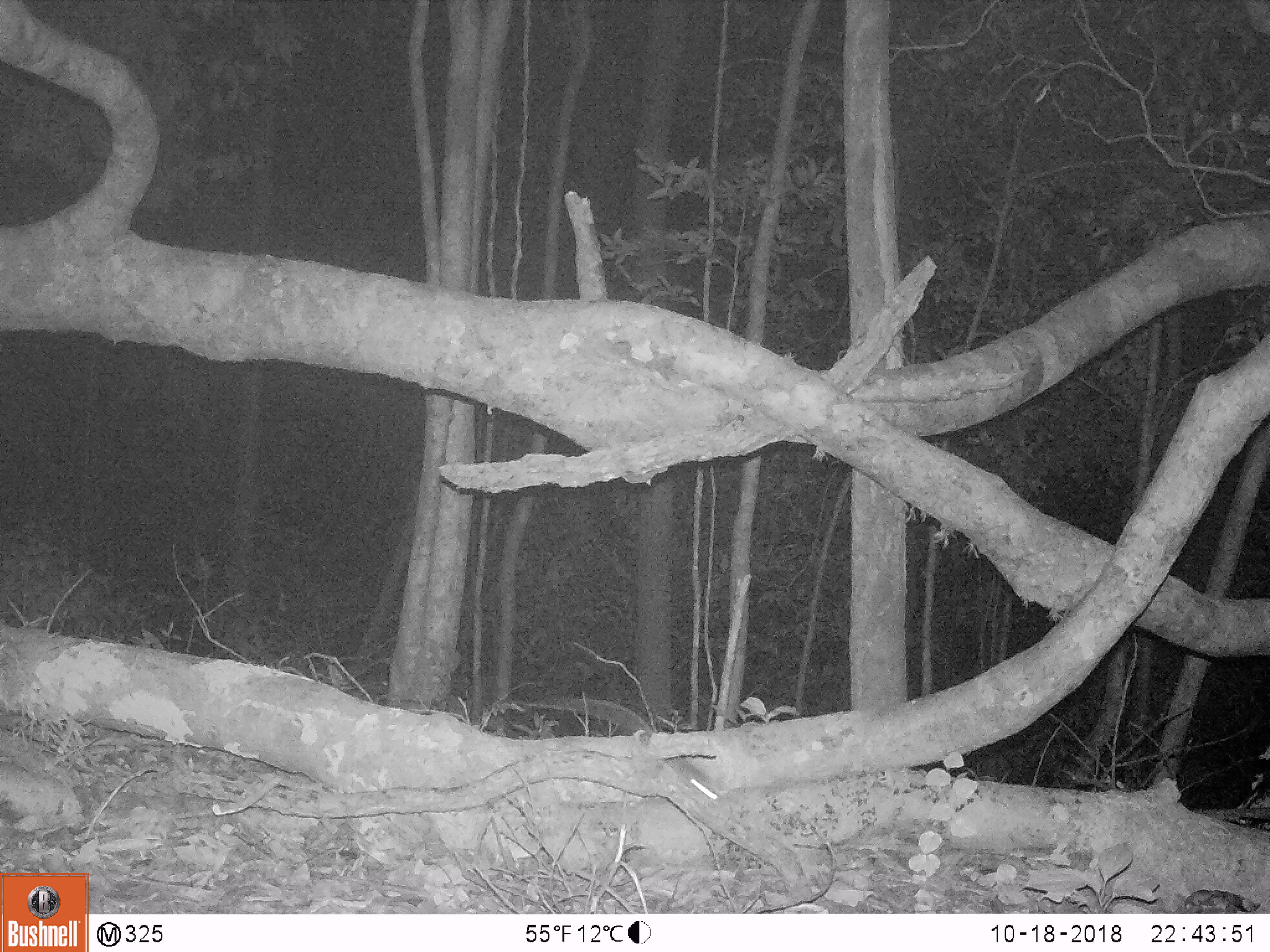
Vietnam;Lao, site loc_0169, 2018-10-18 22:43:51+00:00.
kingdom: Animalia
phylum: Chordata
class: Mammalia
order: Rodentia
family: Muridae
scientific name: Muridae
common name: old-world mice and rats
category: unidentified murid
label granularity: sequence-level